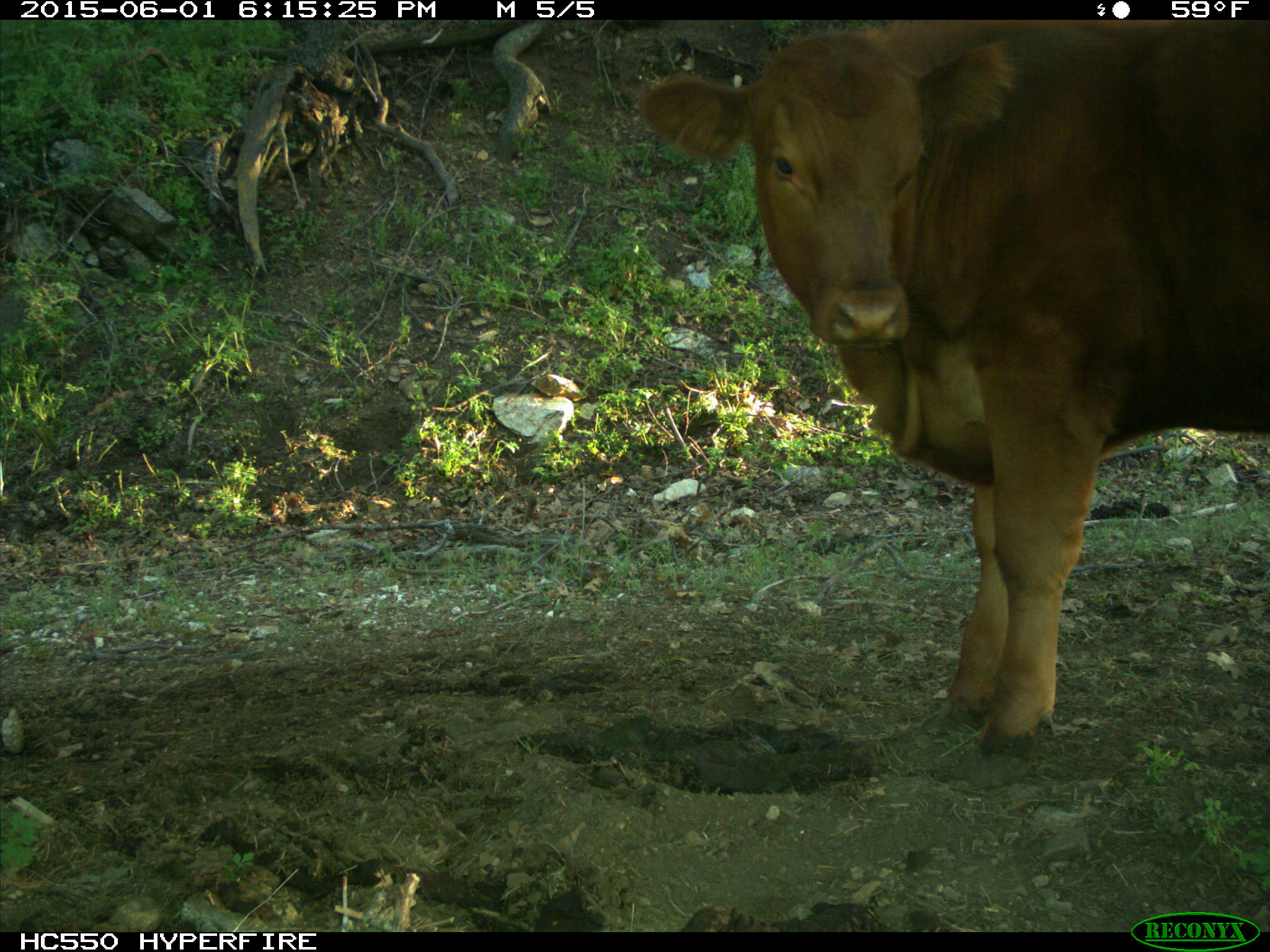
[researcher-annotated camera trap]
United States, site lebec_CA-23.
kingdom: Animalia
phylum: Chordata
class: Mammalia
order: Artiodactyla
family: Bovidae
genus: Bos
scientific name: Bos taurus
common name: domestic cow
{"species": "Bos taurus (domestic cow)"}